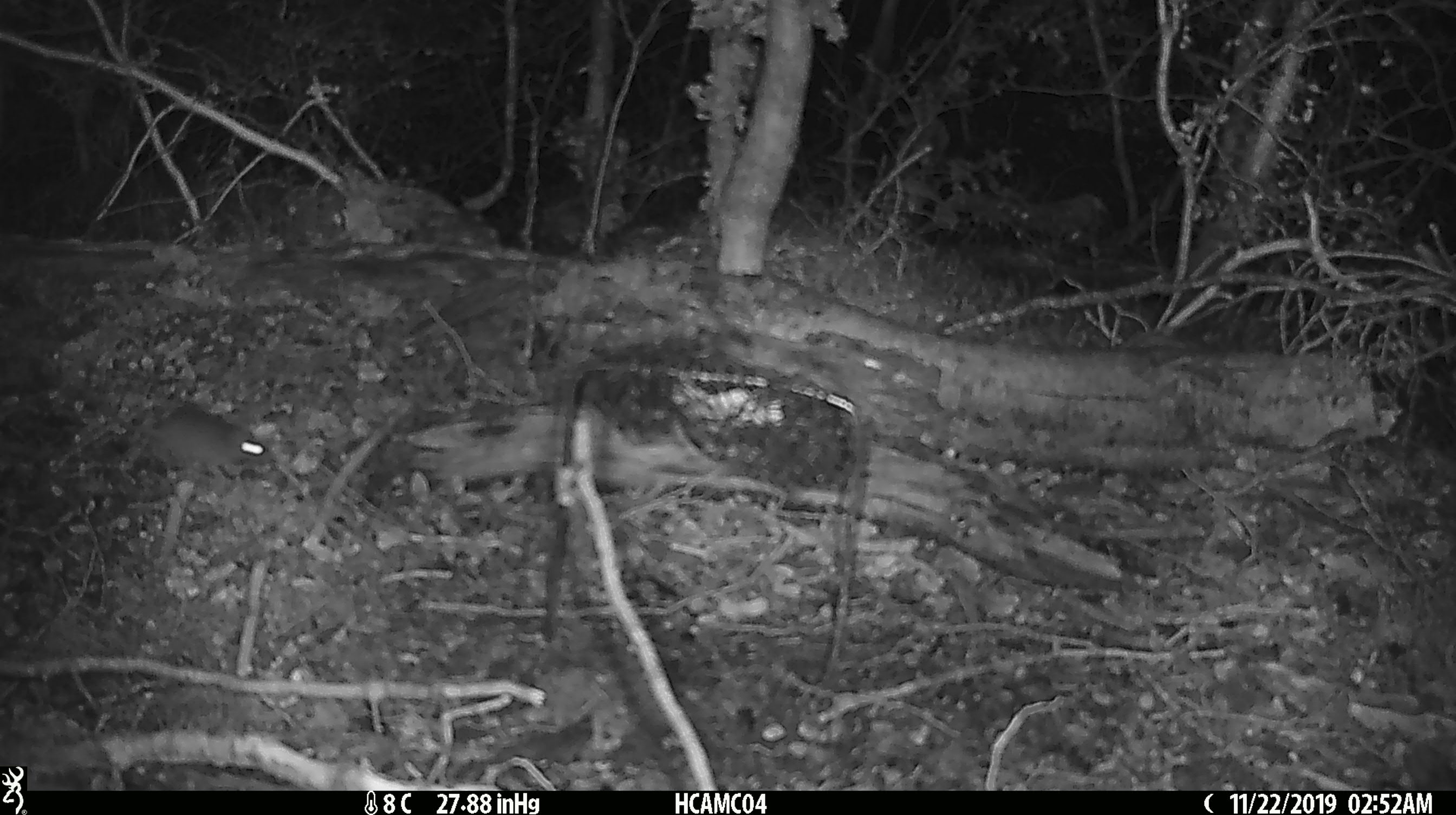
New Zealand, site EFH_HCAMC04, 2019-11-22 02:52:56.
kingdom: Animalia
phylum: Chordata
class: Mammalia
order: Rodentia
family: Muridae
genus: Mus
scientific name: Mus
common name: mouse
Mouse (Mus).